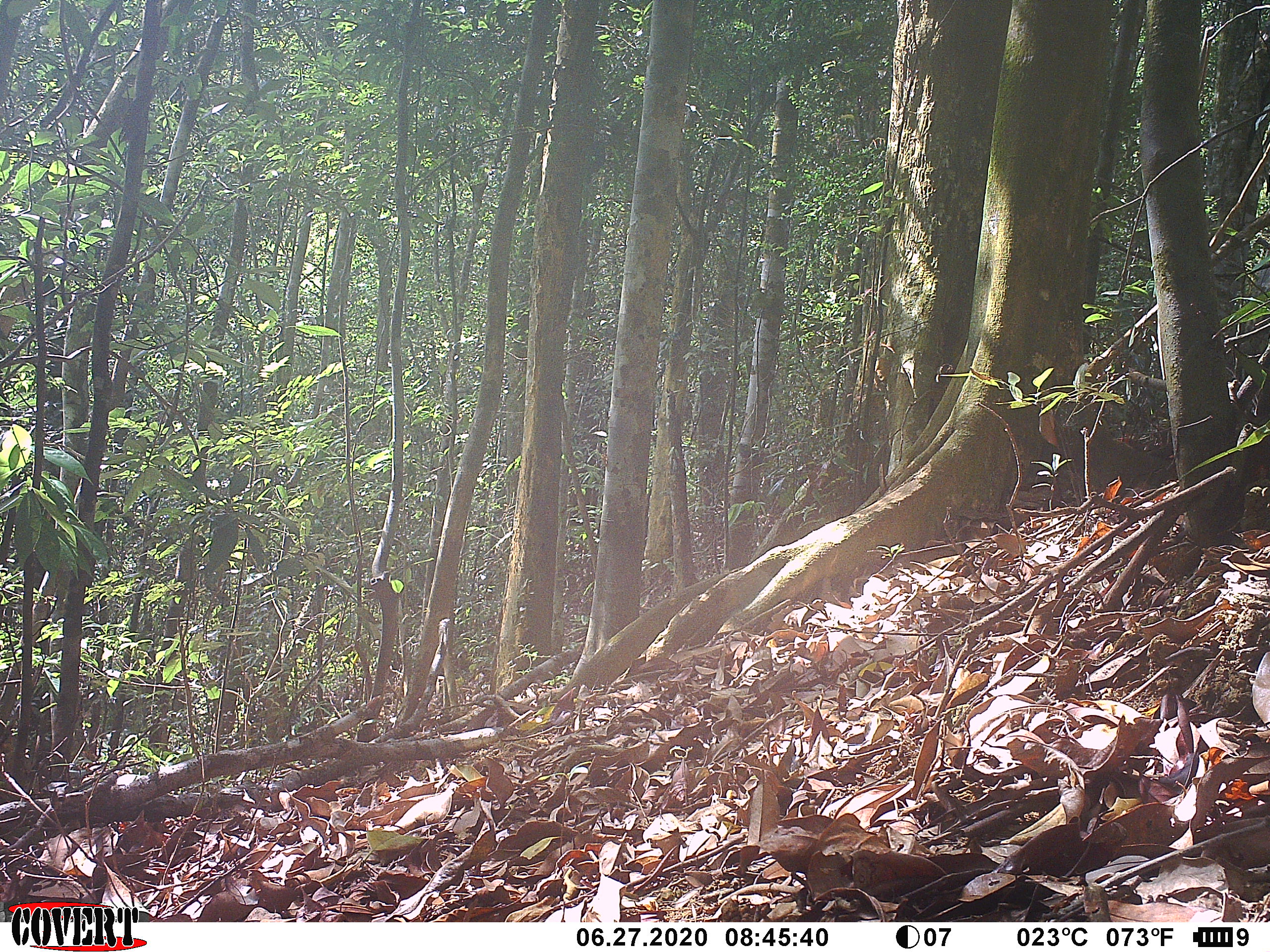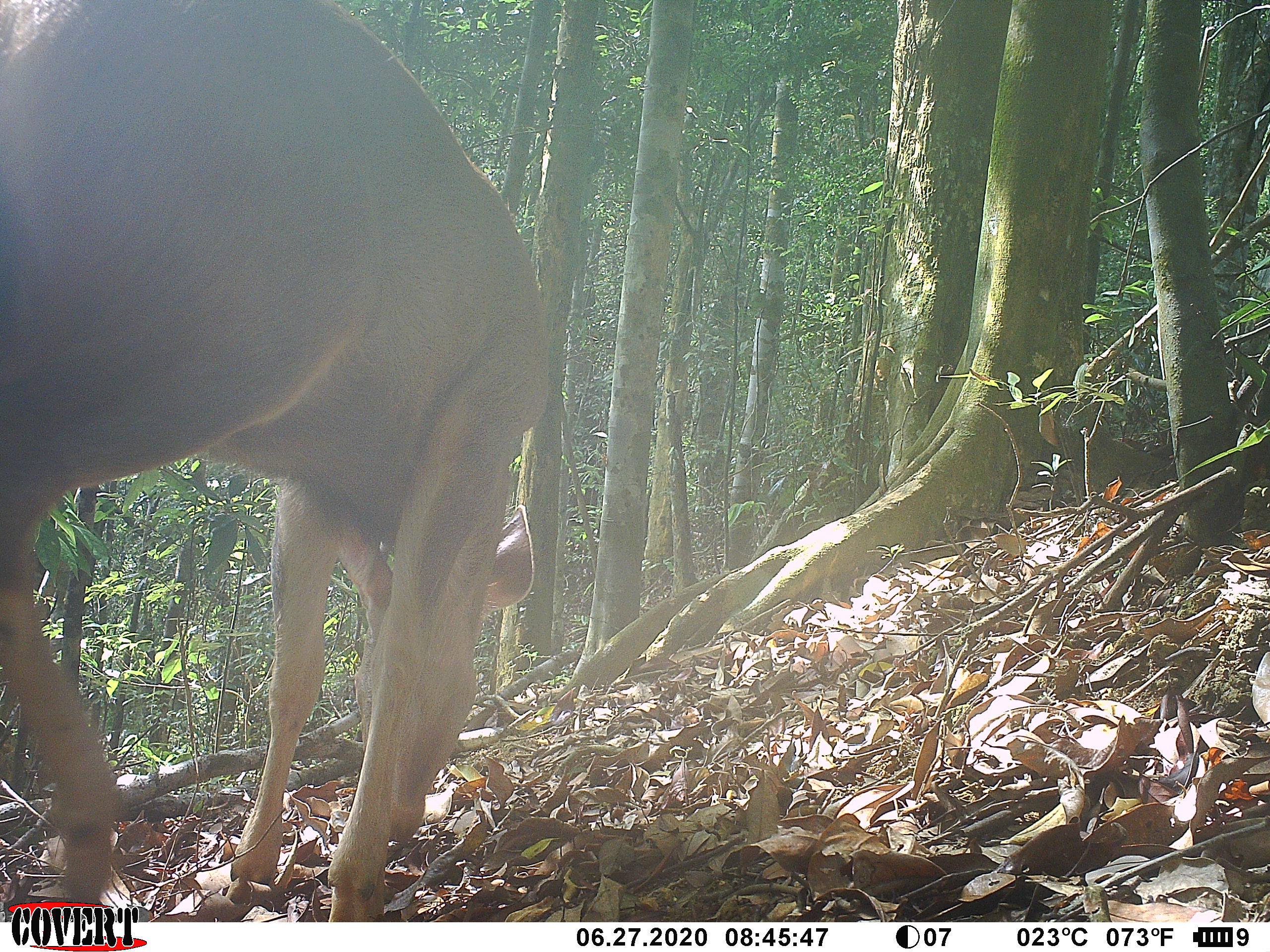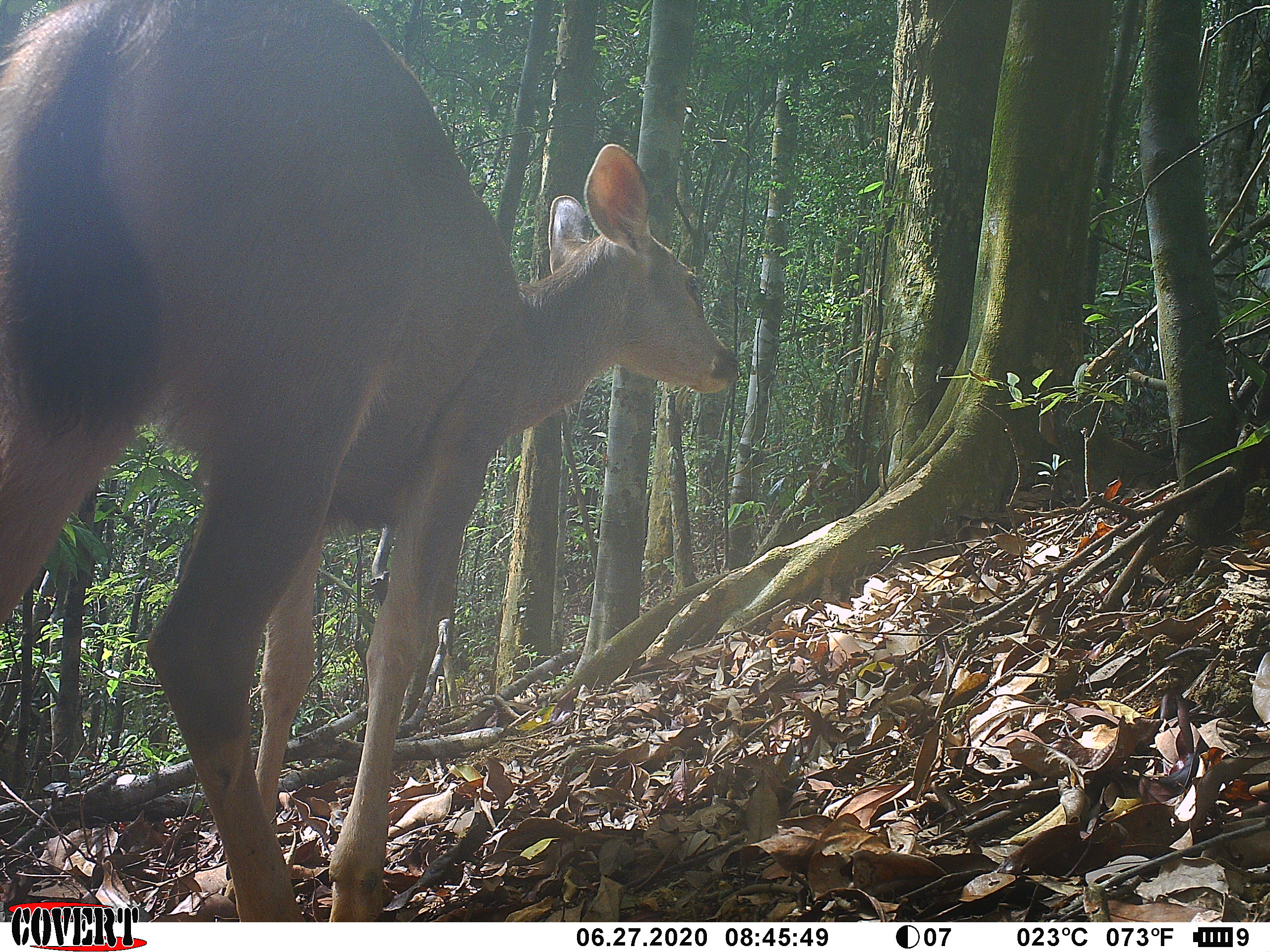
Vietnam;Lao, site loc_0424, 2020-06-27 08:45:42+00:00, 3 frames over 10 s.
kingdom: Animalia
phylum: Chordata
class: Mammalia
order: Artiodactyla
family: Cervidae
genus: Rusa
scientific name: Rusa unicolor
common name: sambar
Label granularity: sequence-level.